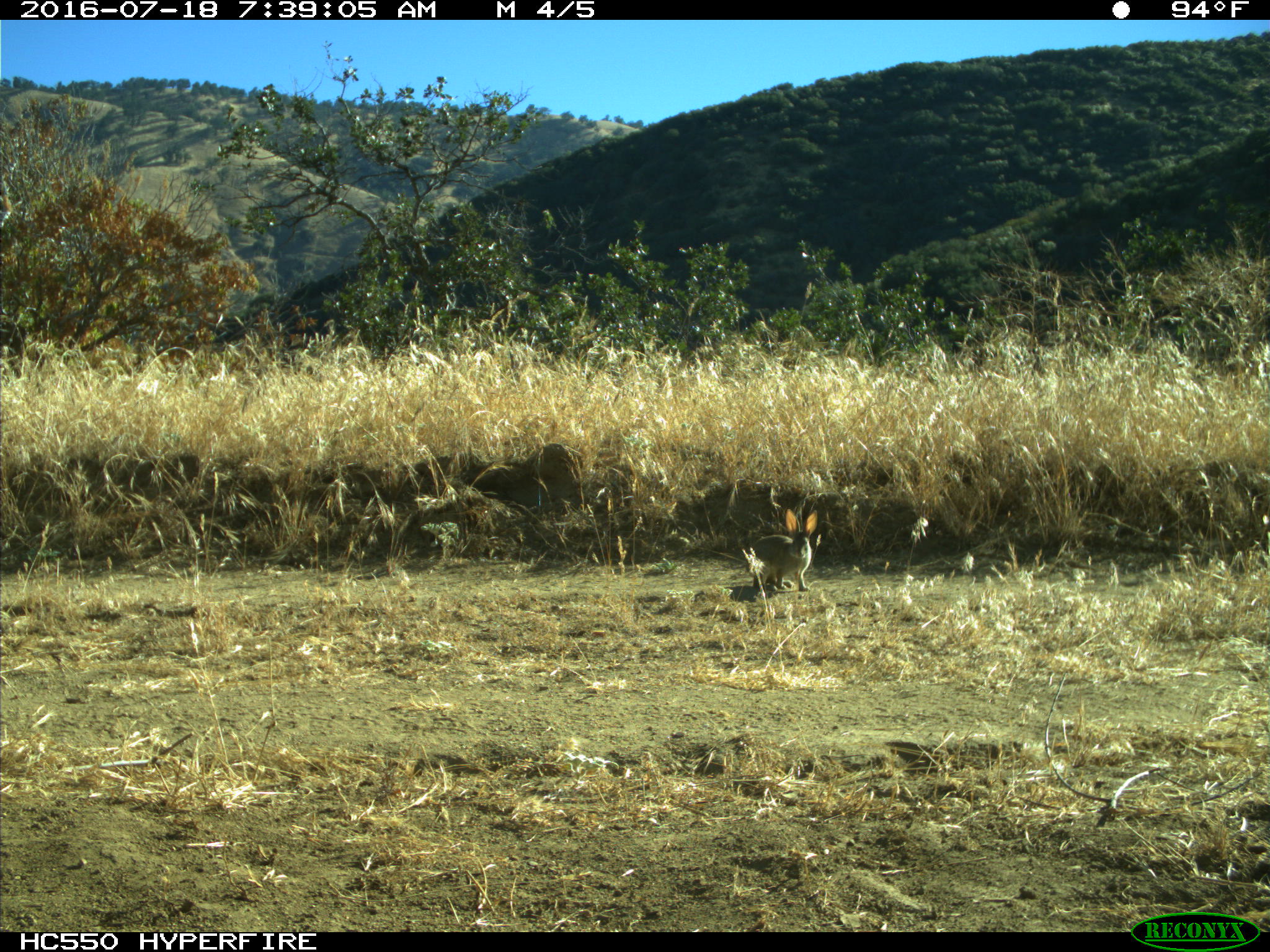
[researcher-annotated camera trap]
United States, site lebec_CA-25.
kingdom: Animalia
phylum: Chordata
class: Mammalia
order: Lagomorpha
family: Leporidae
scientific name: Leporidae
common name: rabbits and hares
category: unidentified rabbit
Unidentified rabbit (rabbits and hares) (Leporidae).